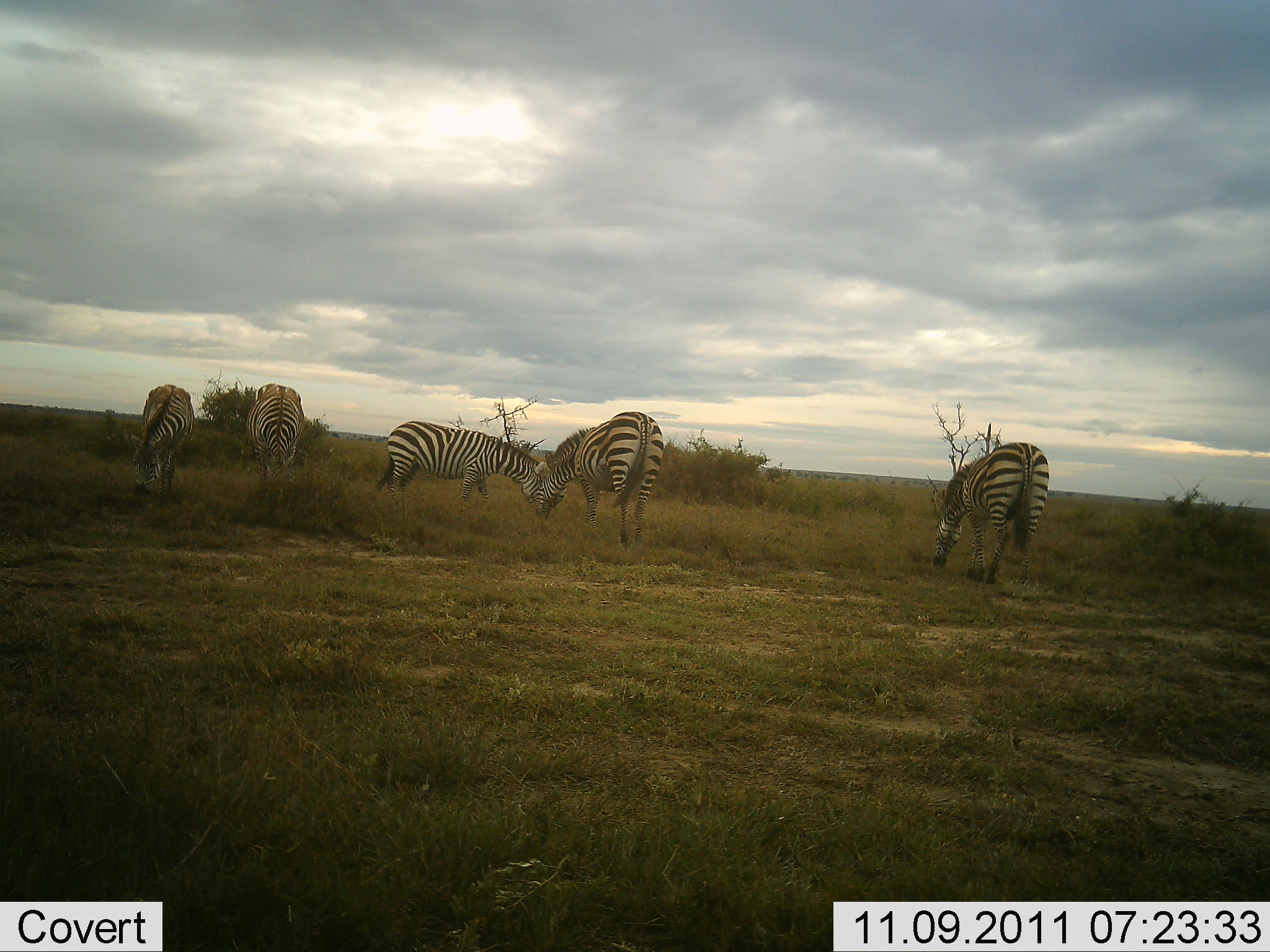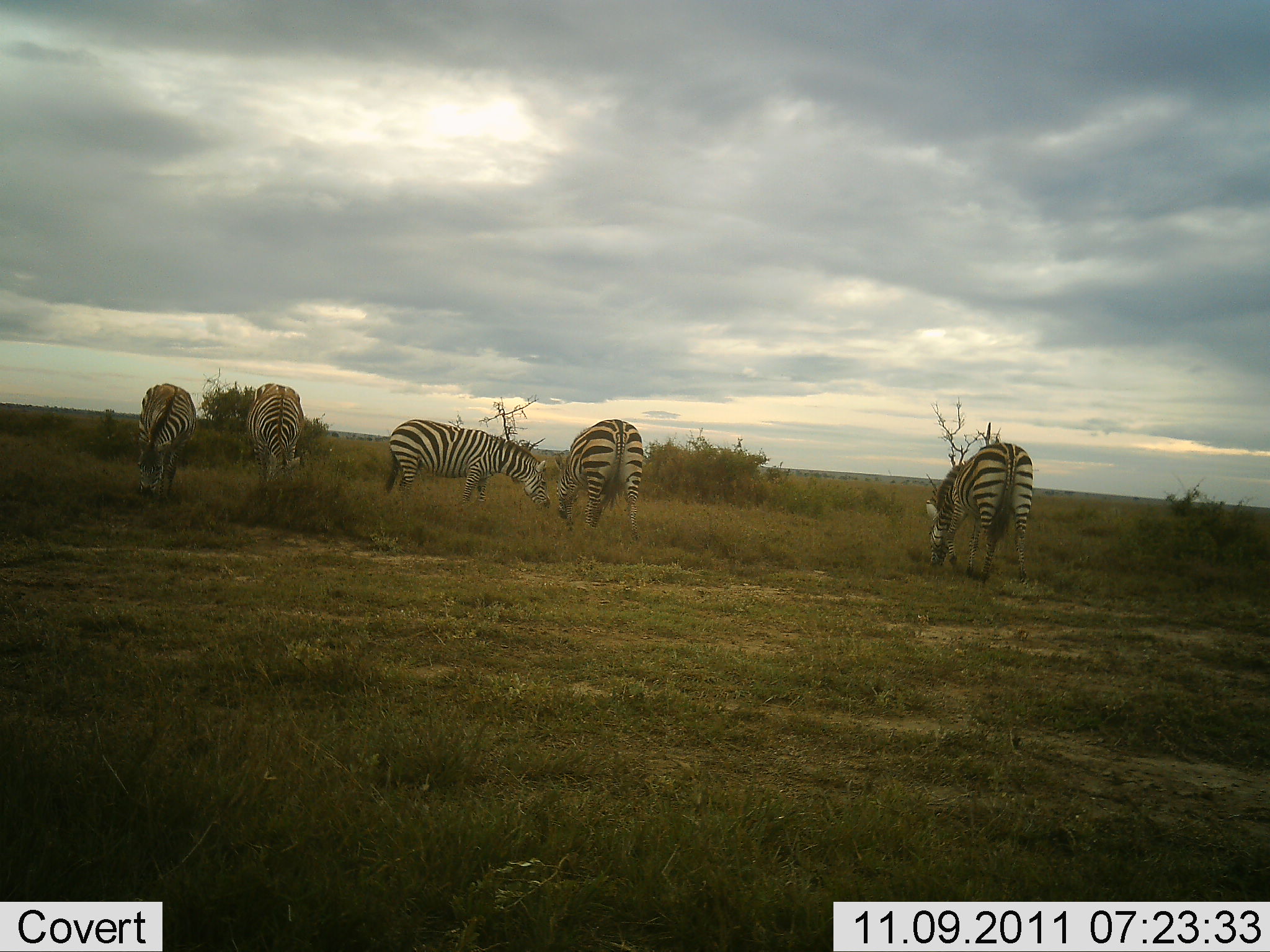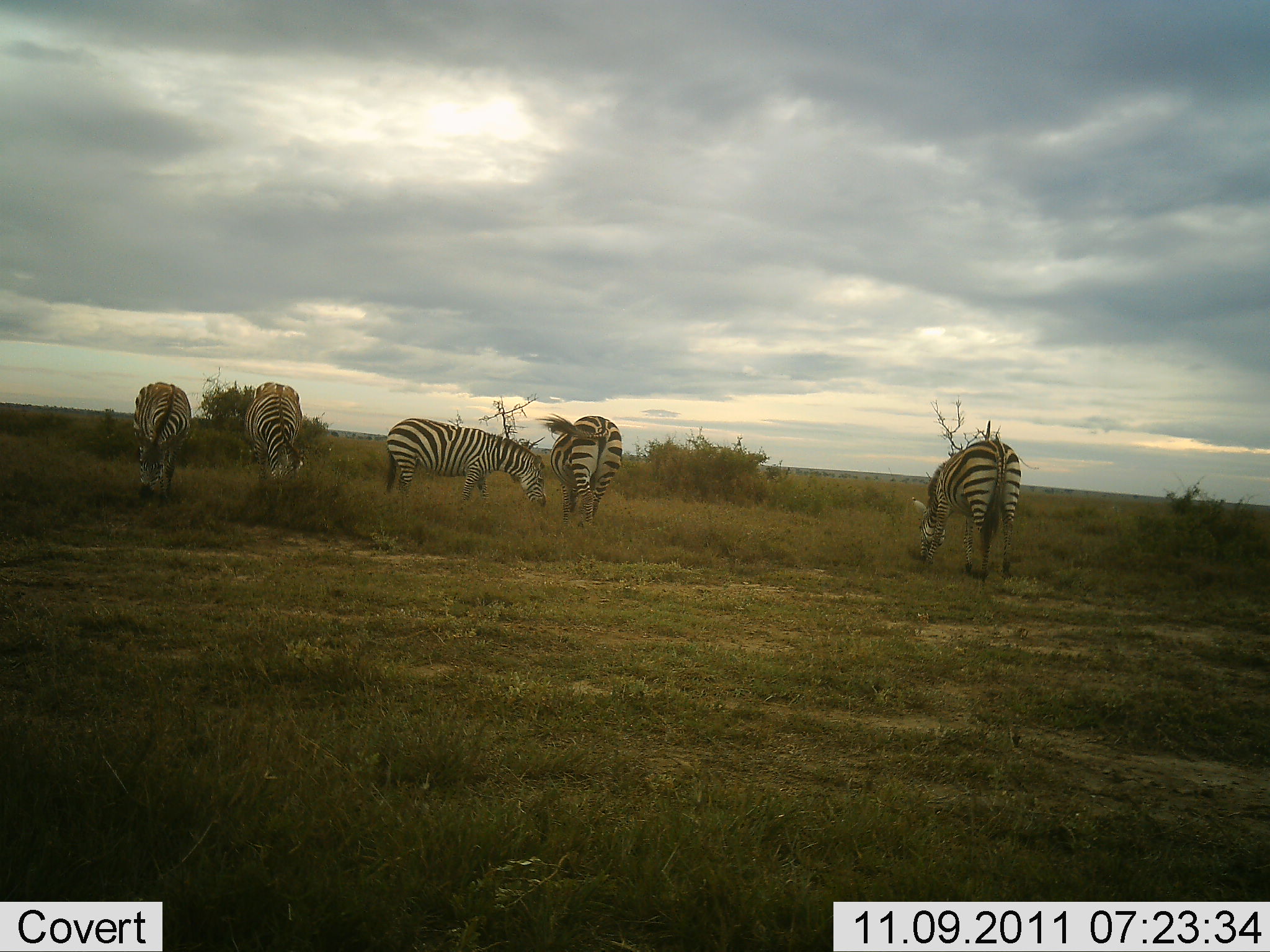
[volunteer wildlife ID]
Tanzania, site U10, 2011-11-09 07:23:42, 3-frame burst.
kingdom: Animalia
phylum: Chordata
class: Mammalia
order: Perissodactyla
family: Equidae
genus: Equus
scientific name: Equus quagga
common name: plains zebra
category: zebra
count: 5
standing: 30%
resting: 0%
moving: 10%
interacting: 10%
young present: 0%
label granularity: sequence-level